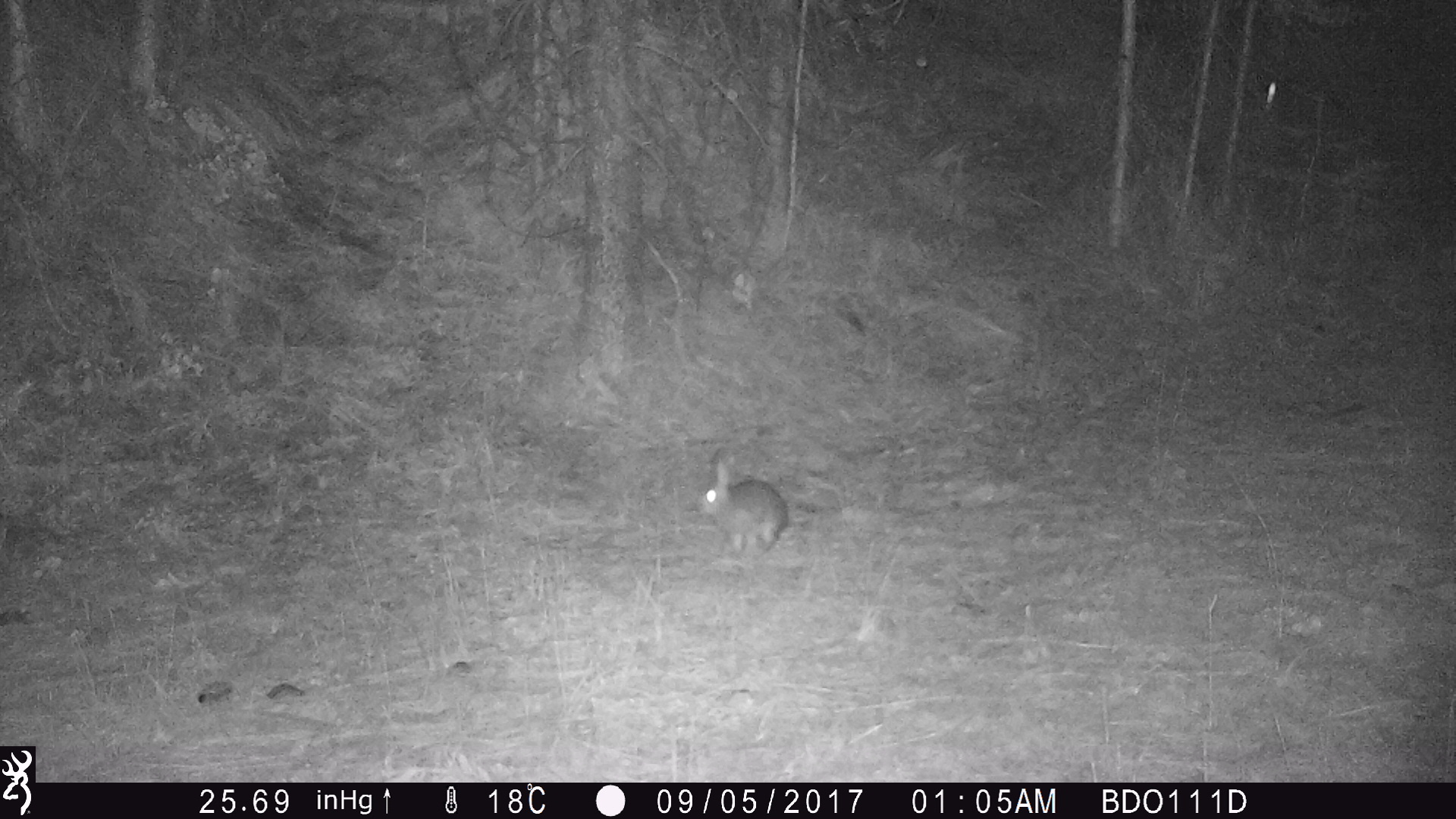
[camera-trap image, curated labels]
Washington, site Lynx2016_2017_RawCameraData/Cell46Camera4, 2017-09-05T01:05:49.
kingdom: Animalia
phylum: Chordata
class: Mammalia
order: Lagomorpha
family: Leporidae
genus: Lepus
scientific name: Lepus americanus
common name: snowshoe hare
Lepus americanus (snowshoe hare). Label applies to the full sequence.